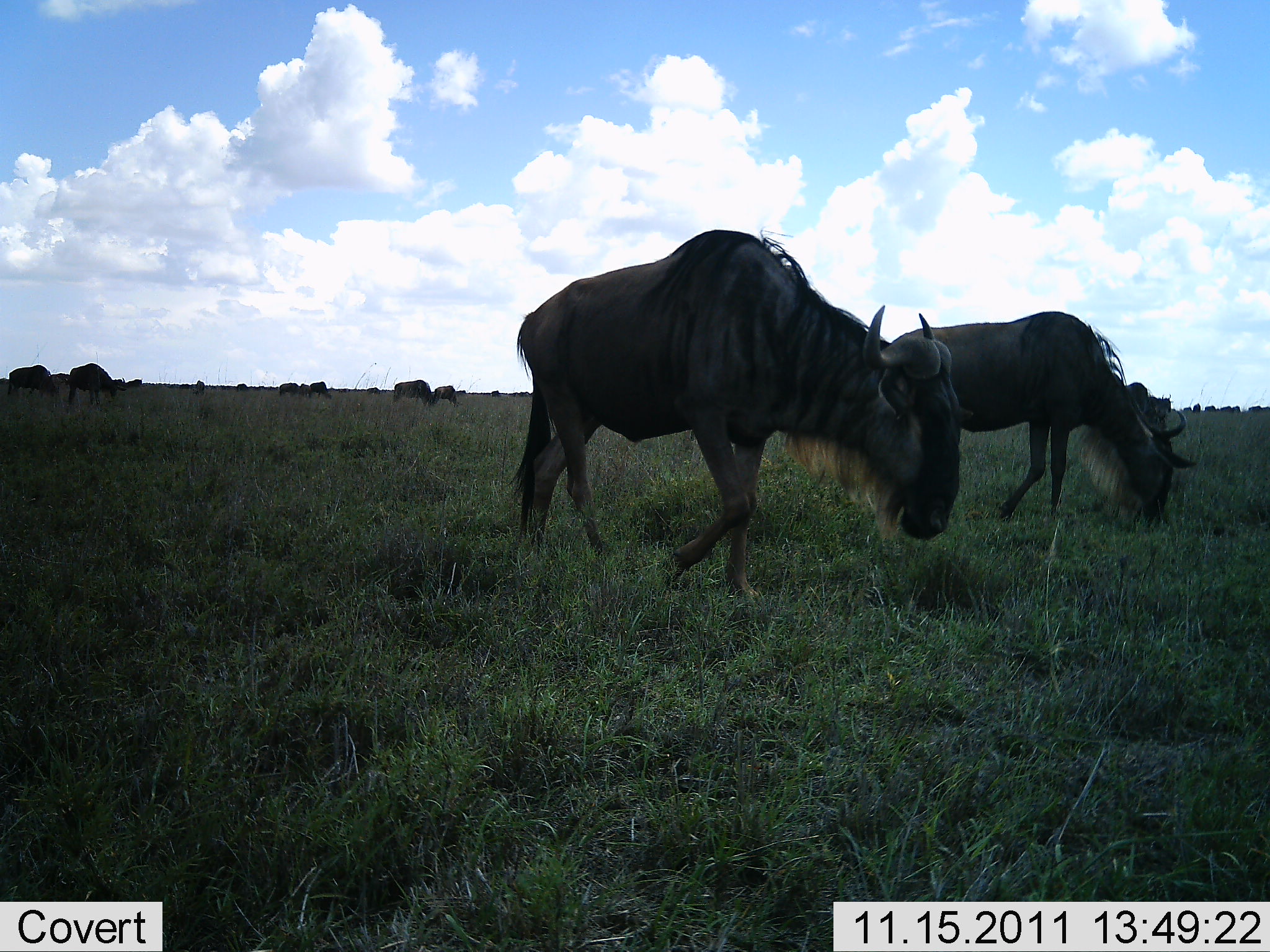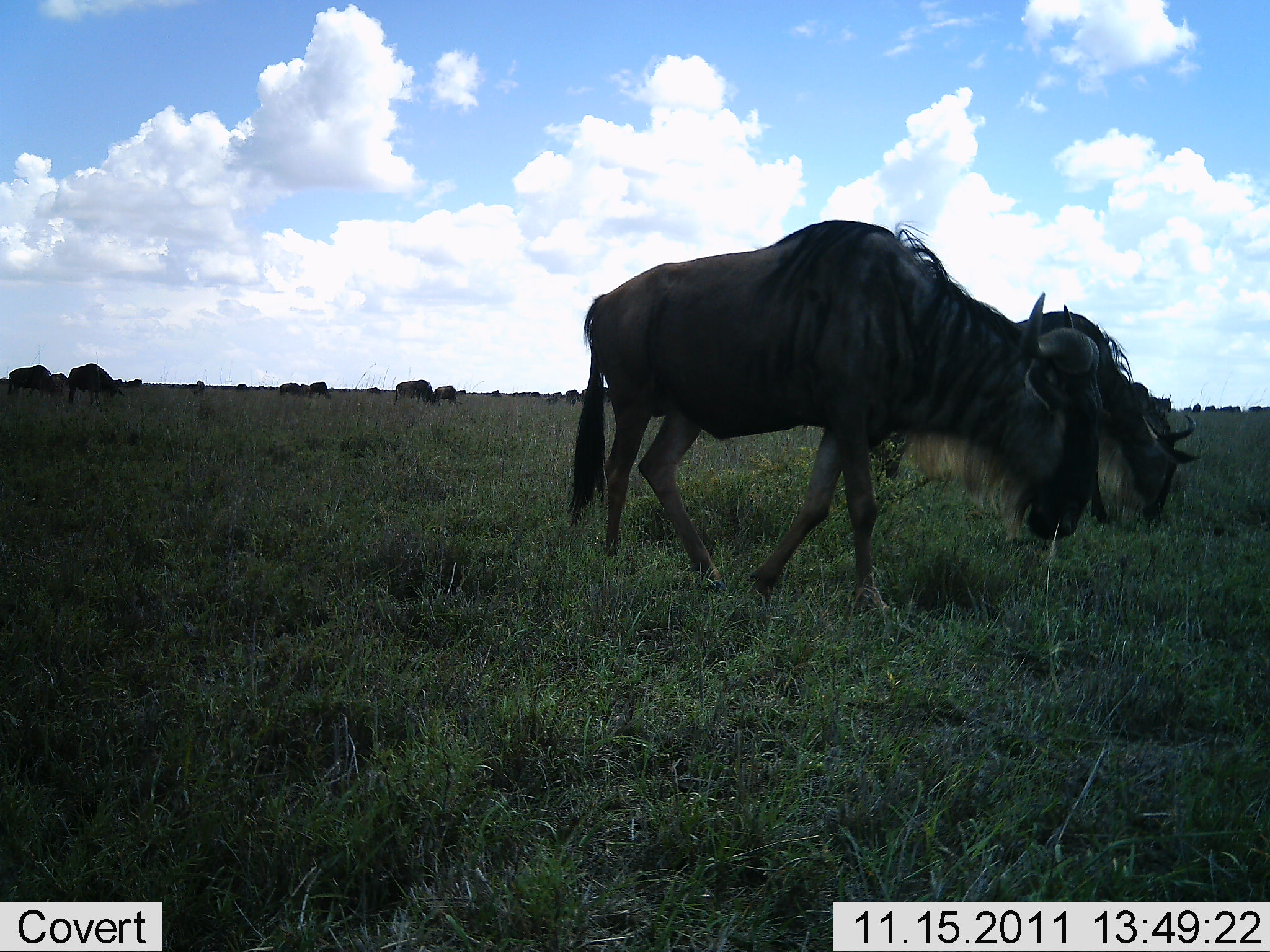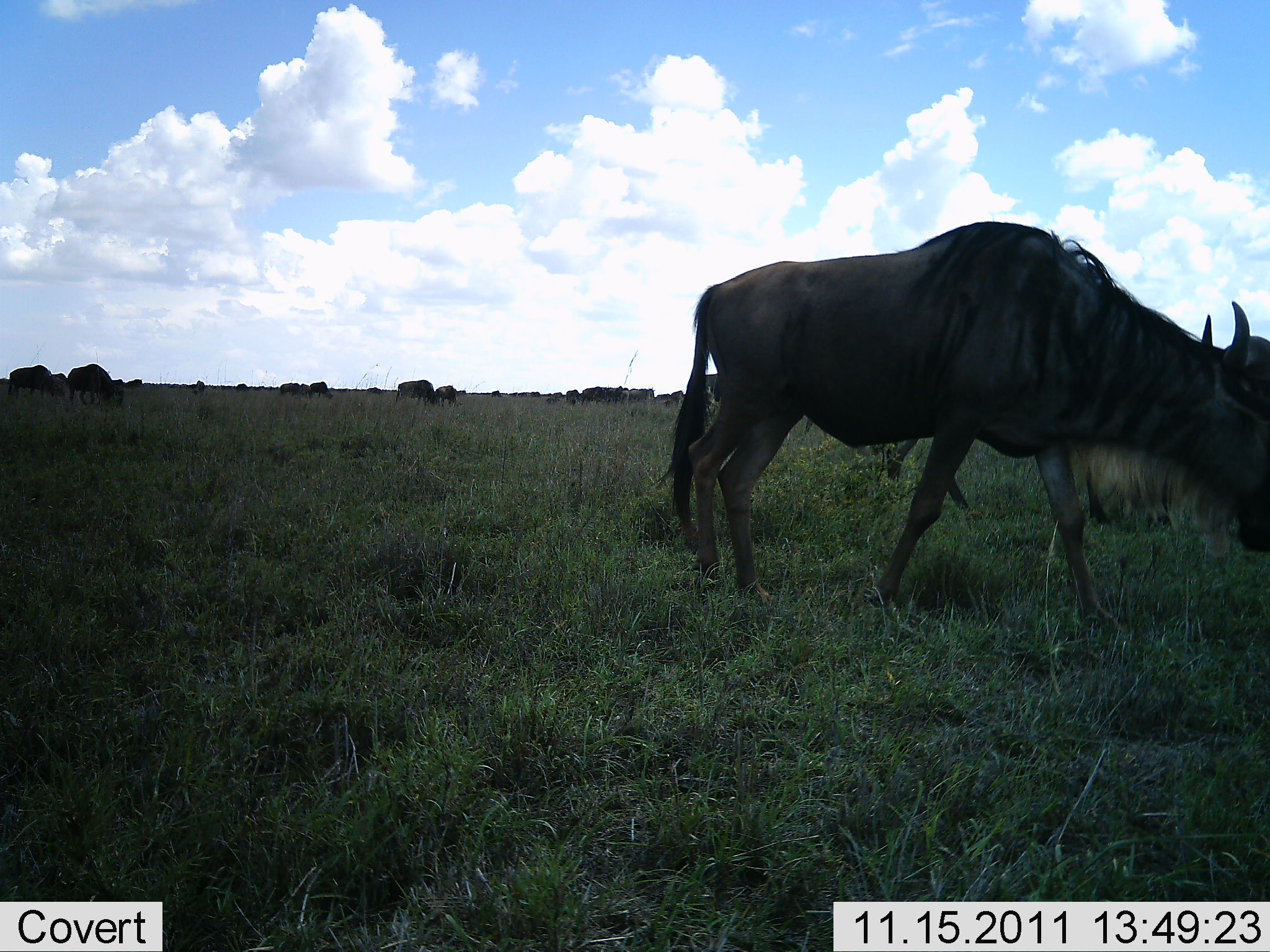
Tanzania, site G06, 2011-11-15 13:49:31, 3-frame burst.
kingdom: Animalia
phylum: Chordata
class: Mammalia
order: Artiodactyla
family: Bovidae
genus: Connochaetes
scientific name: Connochaetes taurinus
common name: blue wildebeest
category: wildebeest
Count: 2.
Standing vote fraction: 54%.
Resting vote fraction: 0%.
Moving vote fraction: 31%.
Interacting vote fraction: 0%.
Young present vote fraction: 0%.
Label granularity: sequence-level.